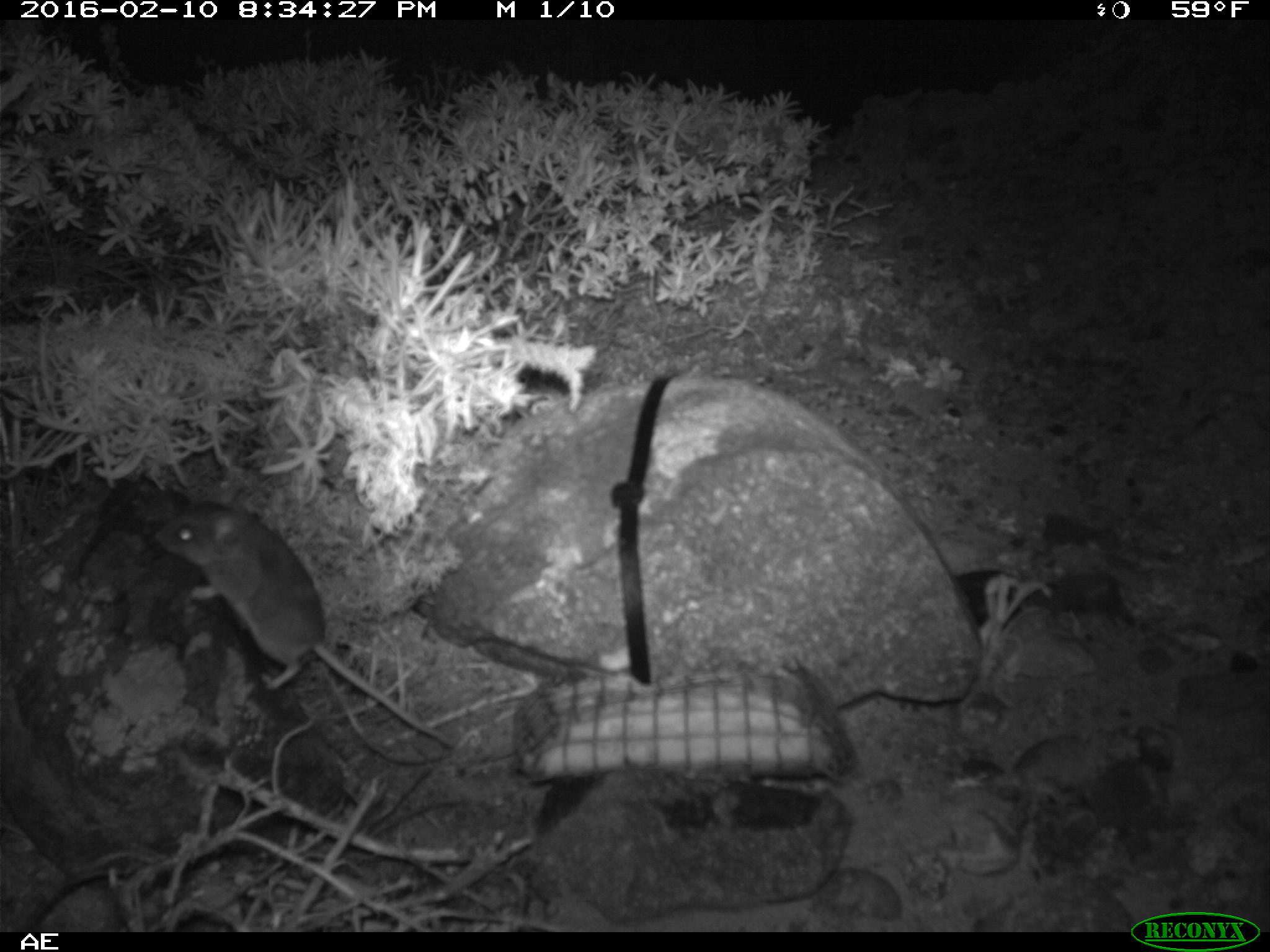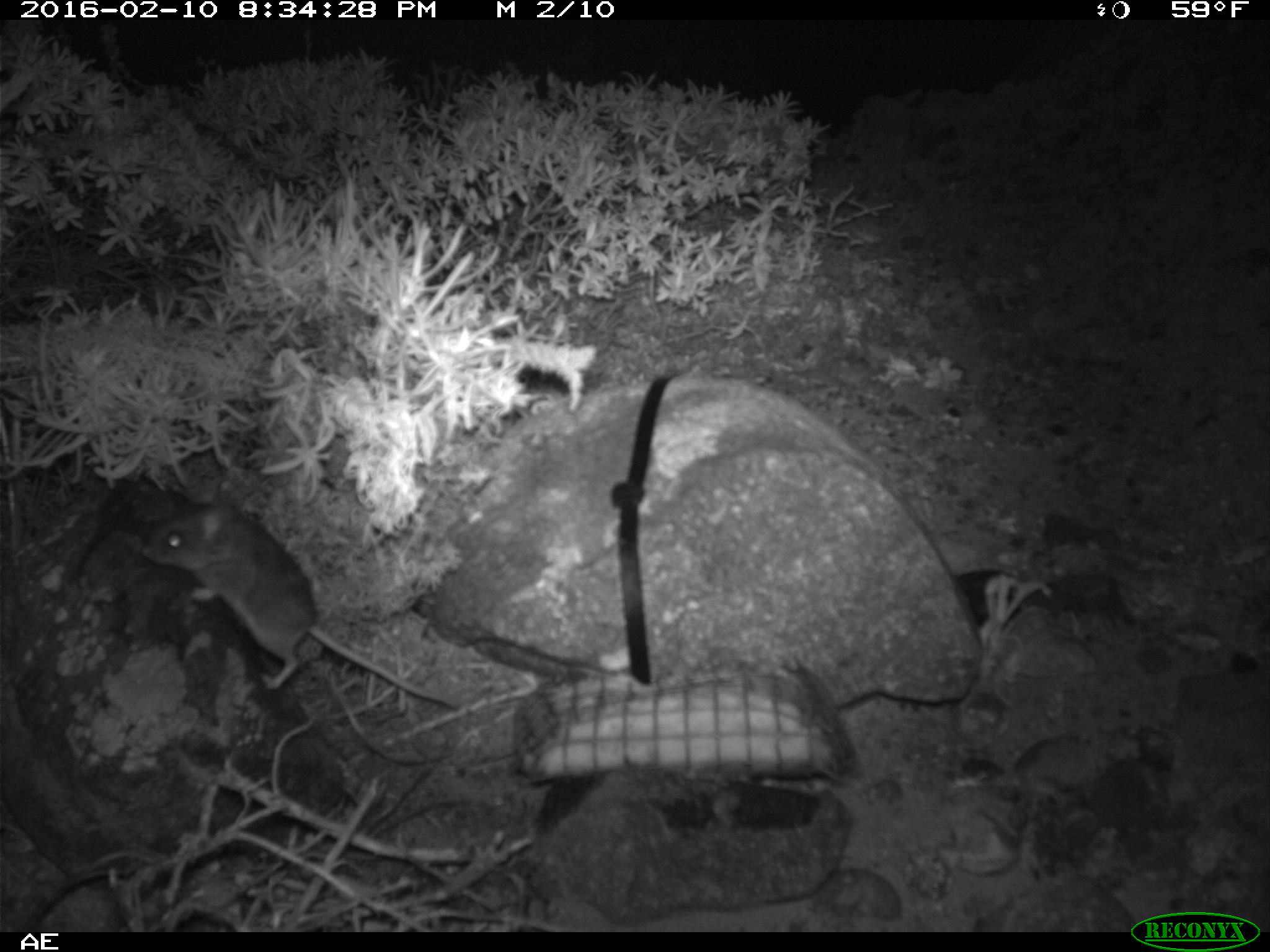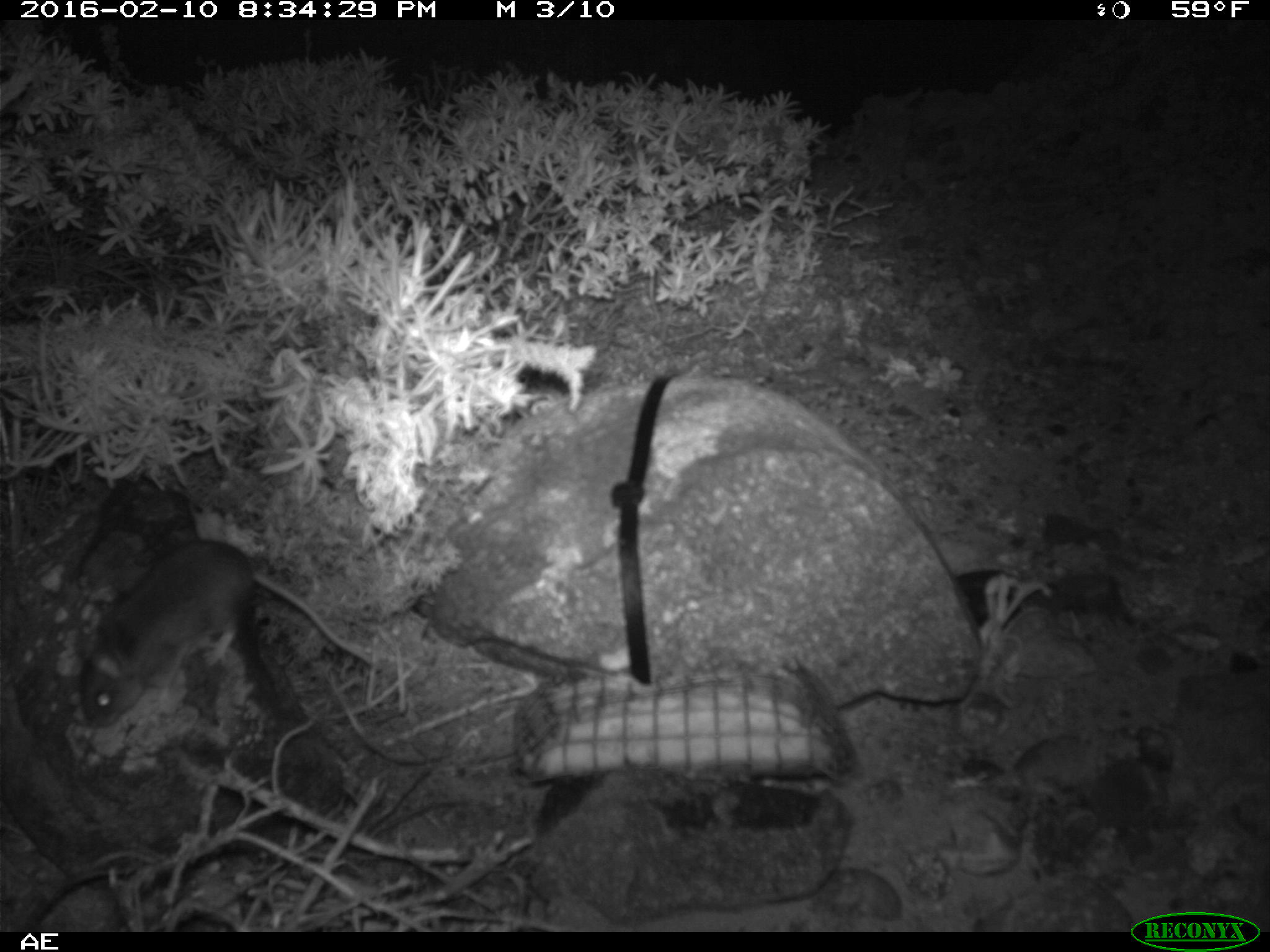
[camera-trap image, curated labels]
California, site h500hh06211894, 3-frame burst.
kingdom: Animalia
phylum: Chordata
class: Mammalia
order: Rodentia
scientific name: Rodentia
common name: rodent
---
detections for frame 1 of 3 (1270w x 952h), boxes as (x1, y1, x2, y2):
rodent: (155, 496, 454, 746)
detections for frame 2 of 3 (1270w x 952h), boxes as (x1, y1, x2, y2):
rodent: (138, 480, 466, 712)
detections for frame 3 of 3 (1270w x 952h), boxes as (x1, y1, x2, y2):
rodent: (76, 540, 391, 732)